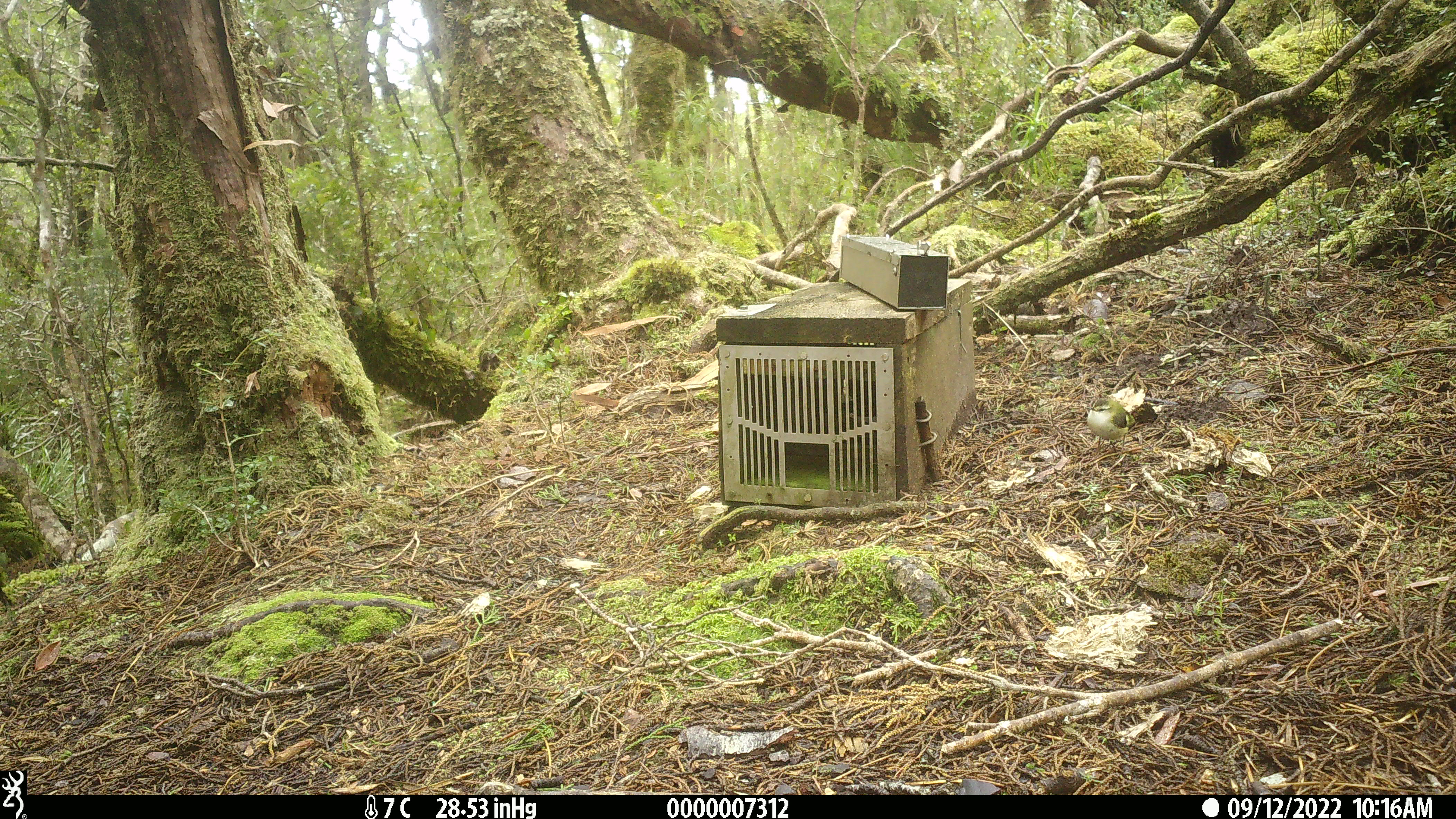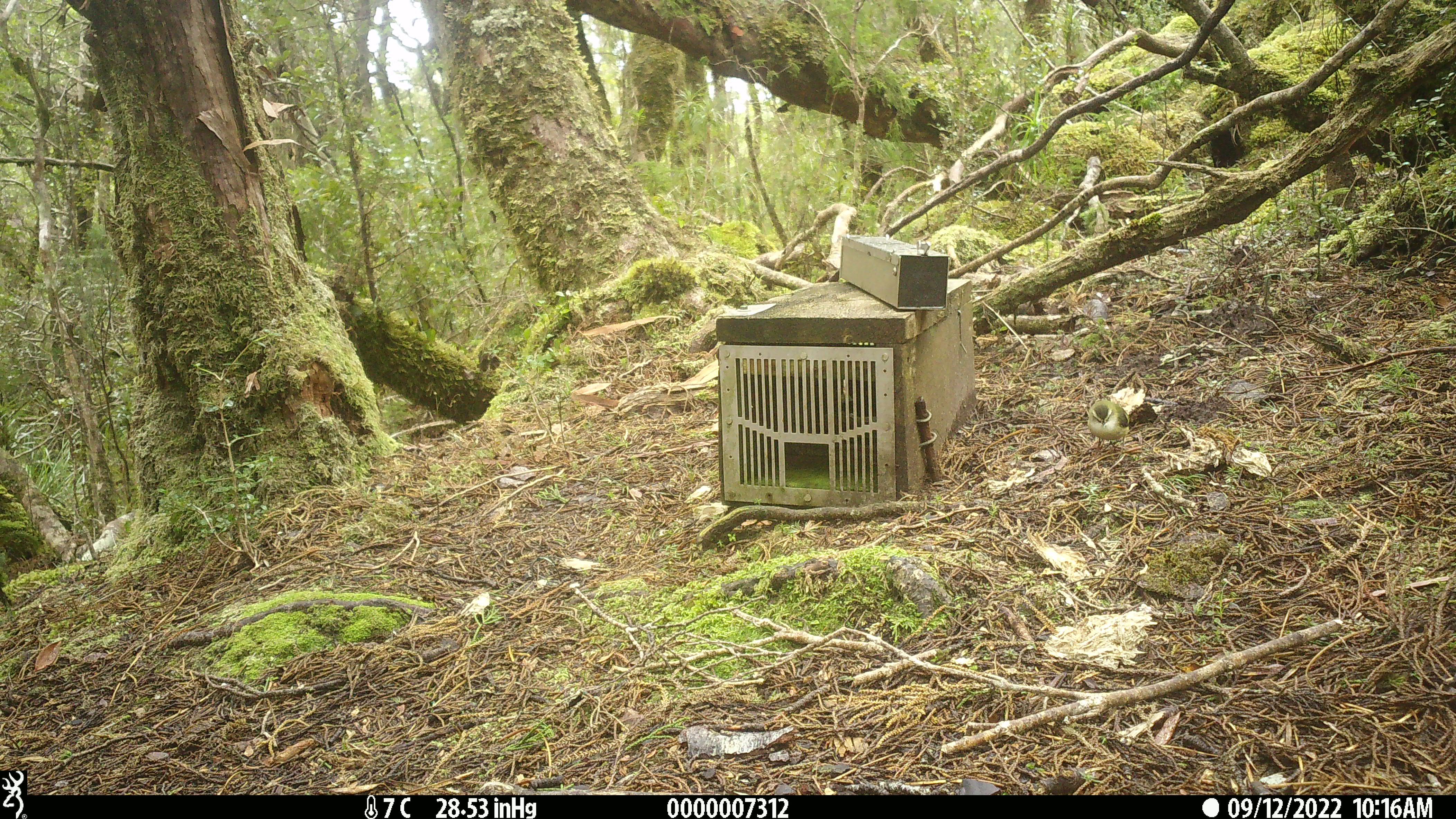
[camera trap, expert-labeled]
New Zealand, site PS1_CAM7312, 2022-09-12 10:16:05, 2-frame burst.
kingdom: Animalia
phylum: Chordata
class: Aves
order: Passeriformes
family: Acanthisittidae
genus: Acanthisitta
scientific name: Acanthisitta chloris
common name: rifleman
Rifleman (Acanthisitta chloris).